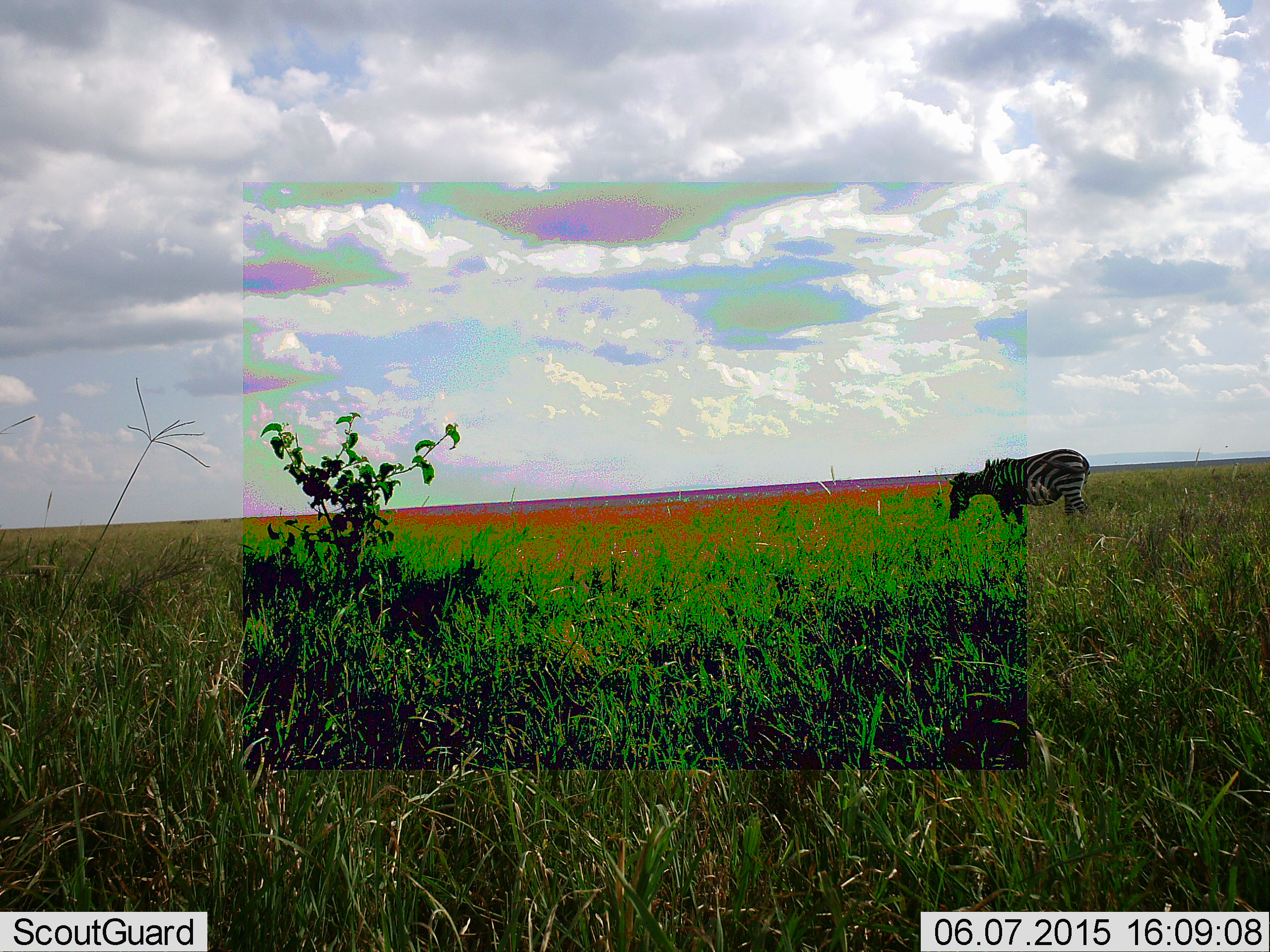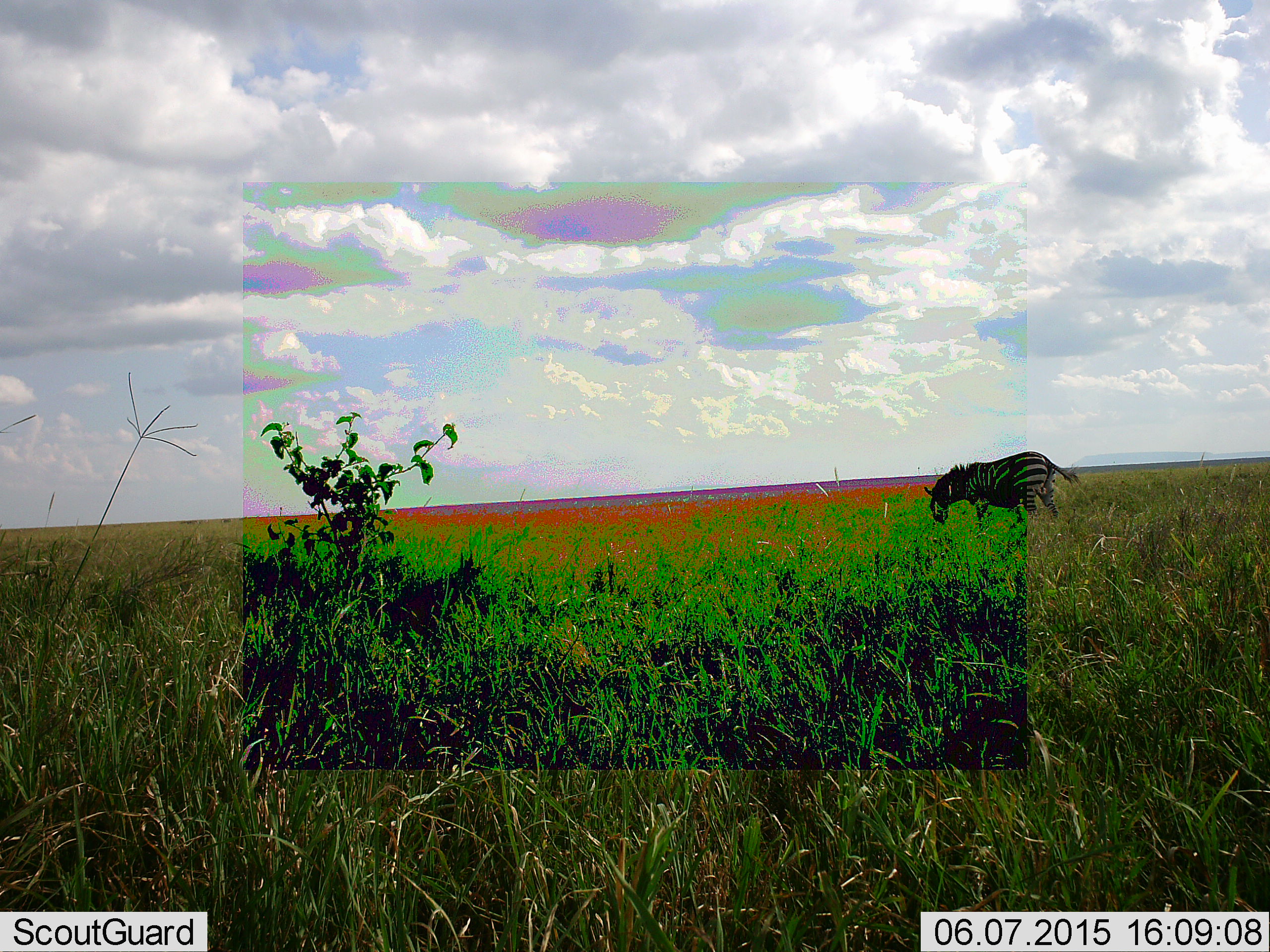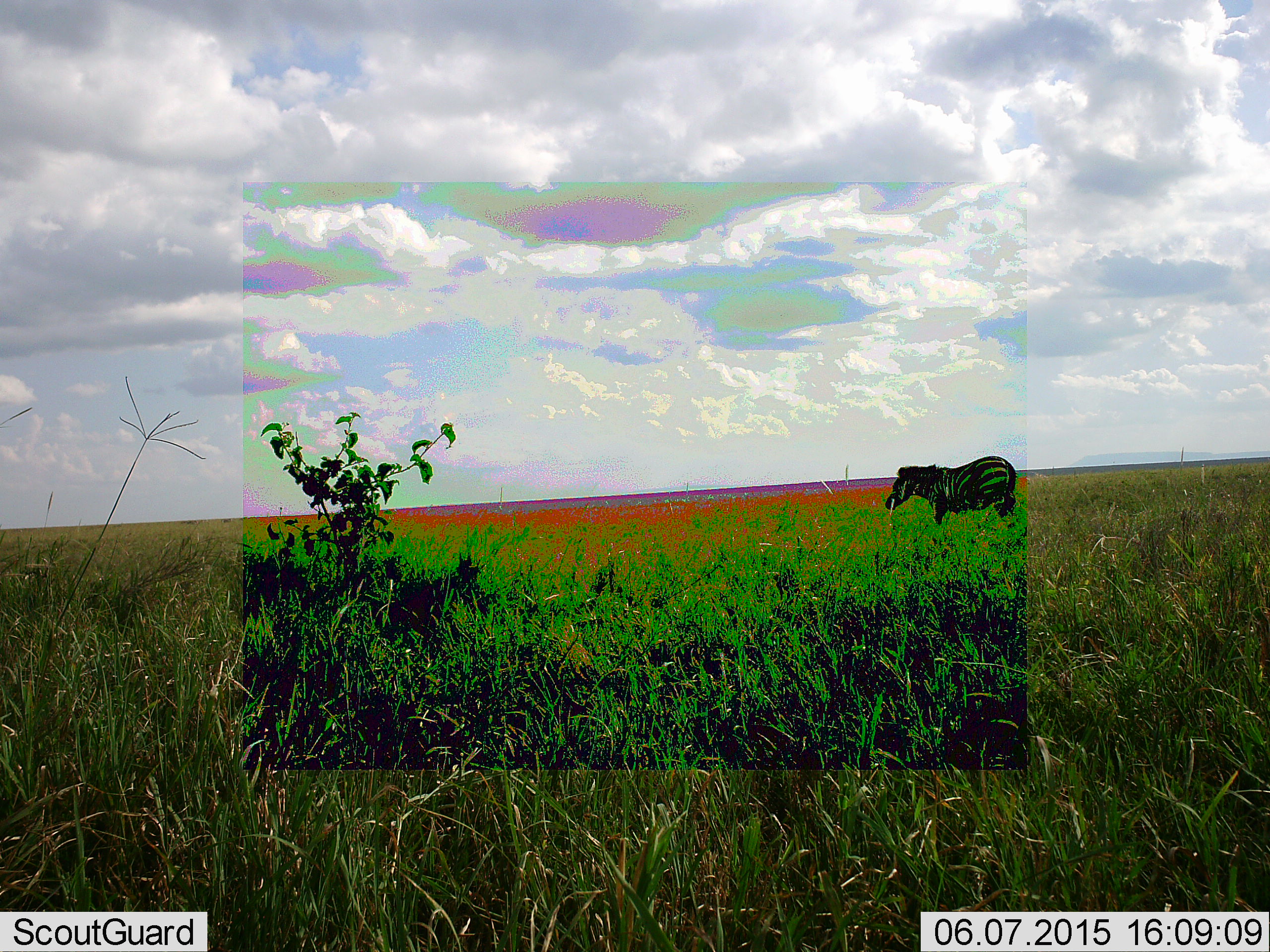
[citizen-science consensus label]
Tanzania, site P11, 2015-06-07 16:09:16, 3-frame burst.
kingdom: Animalia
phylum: Chordata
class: Mammalia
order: Perissodactyla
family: Equidae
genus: Equus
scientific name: Equus quagga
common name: plains zebra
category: zebra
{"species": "zebra (plains zebra) (Equus quagga)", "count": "1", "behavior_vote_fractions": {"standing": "10%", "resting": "0%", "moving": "60%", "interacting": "0%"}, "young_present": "0%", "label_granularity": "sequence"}